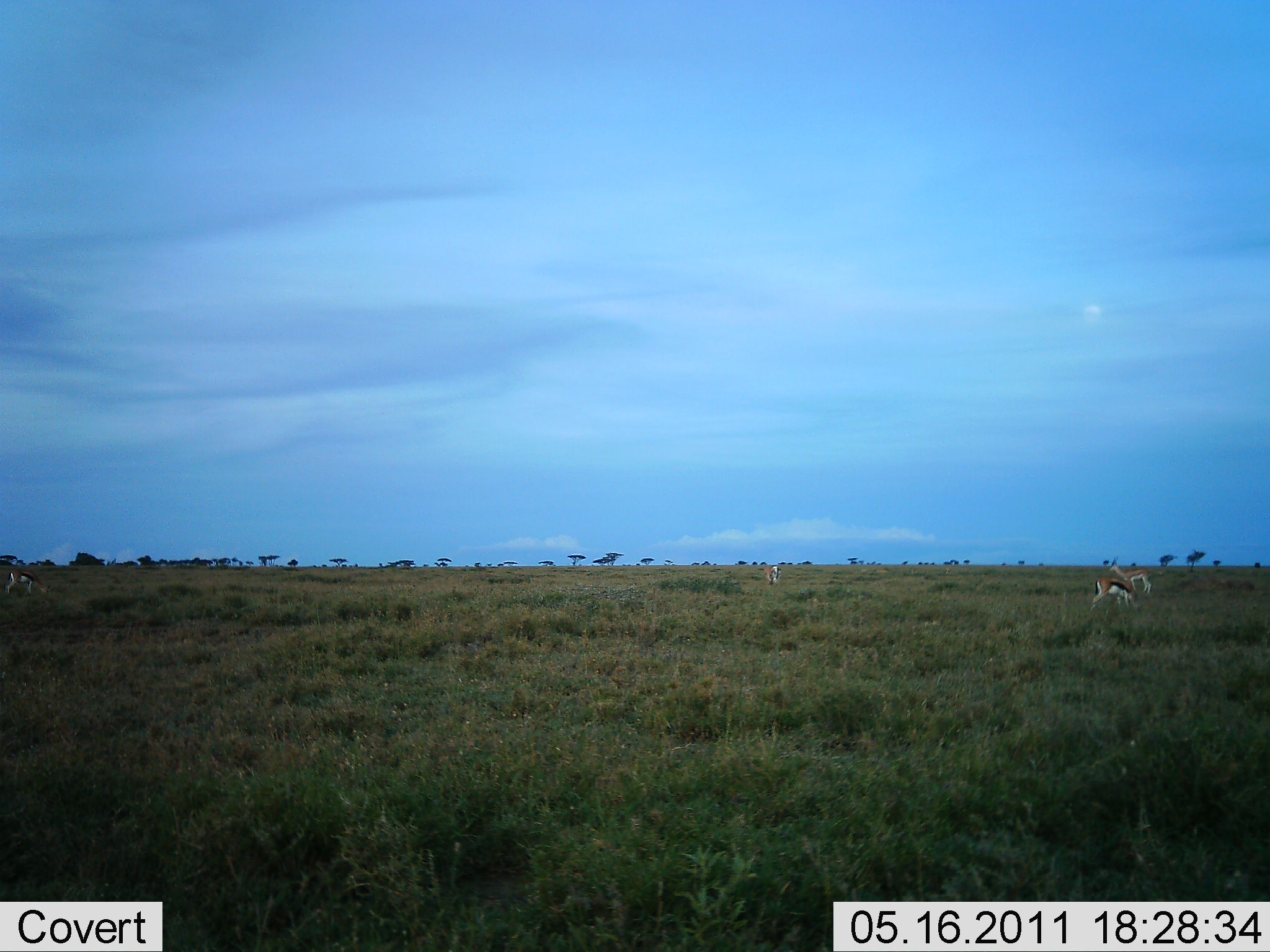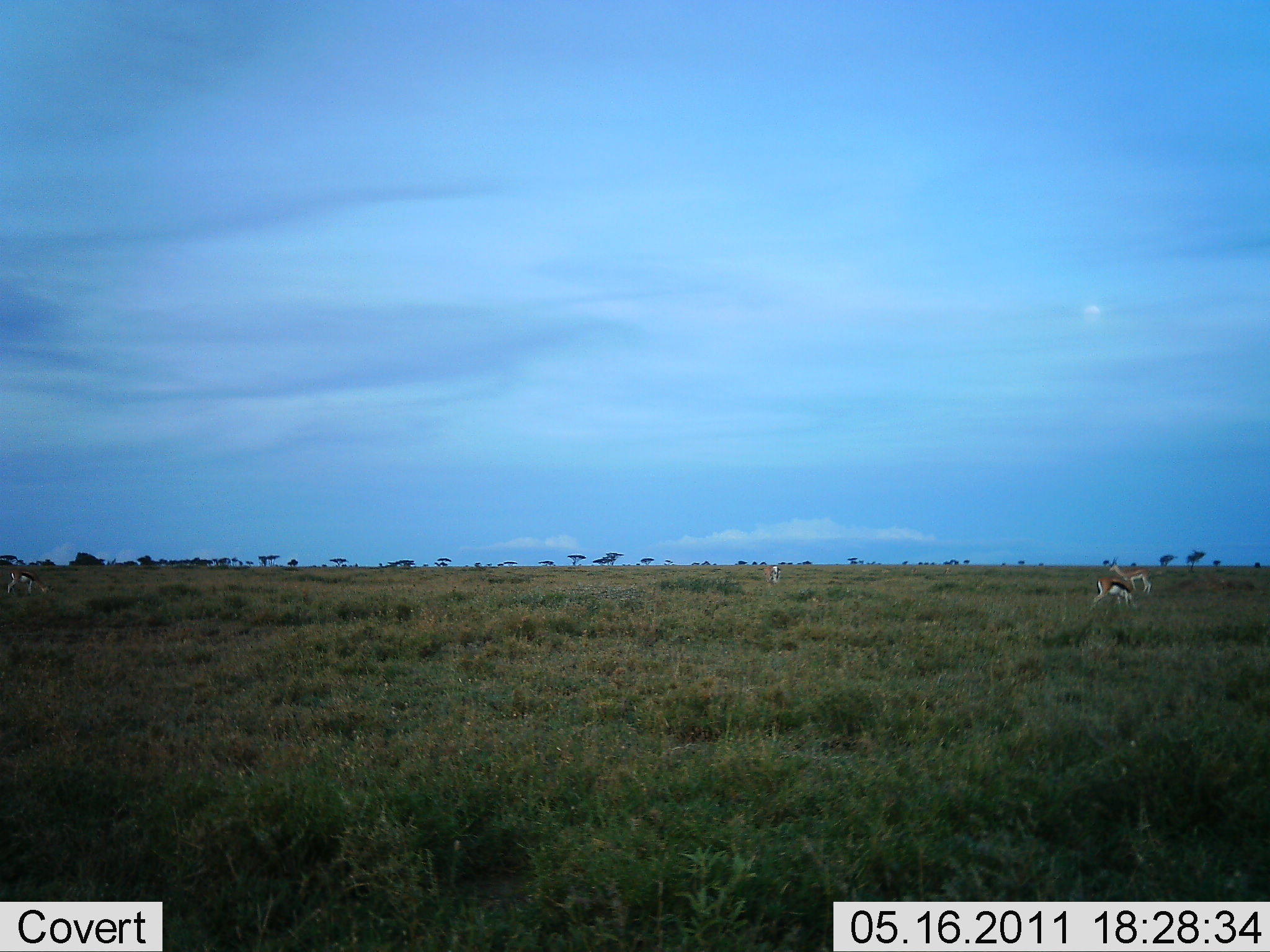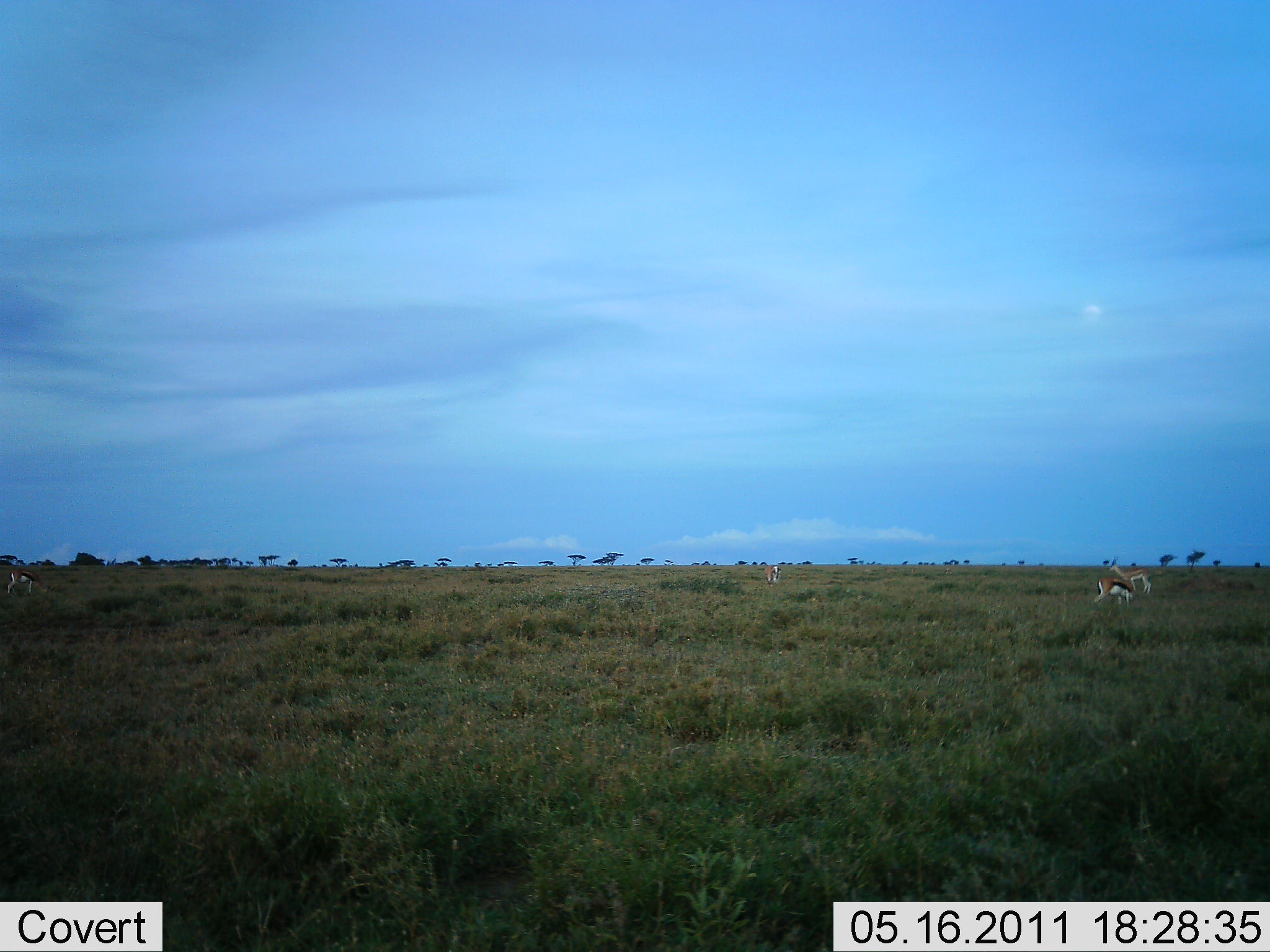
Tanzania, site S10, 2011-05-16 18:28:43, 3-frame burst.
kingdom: Animalia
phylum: Chordata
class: Mammalia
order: Artiodactyla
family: Bovidae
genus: Eudorcas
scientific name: Eudorcas thomsonii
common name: thomson's gazelle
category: gazellethomsons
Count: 4.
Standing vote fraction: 18%.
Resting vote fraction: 0%.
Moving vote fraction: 9%.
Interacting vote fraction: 0%.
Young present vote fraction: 0%.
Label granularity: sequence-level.